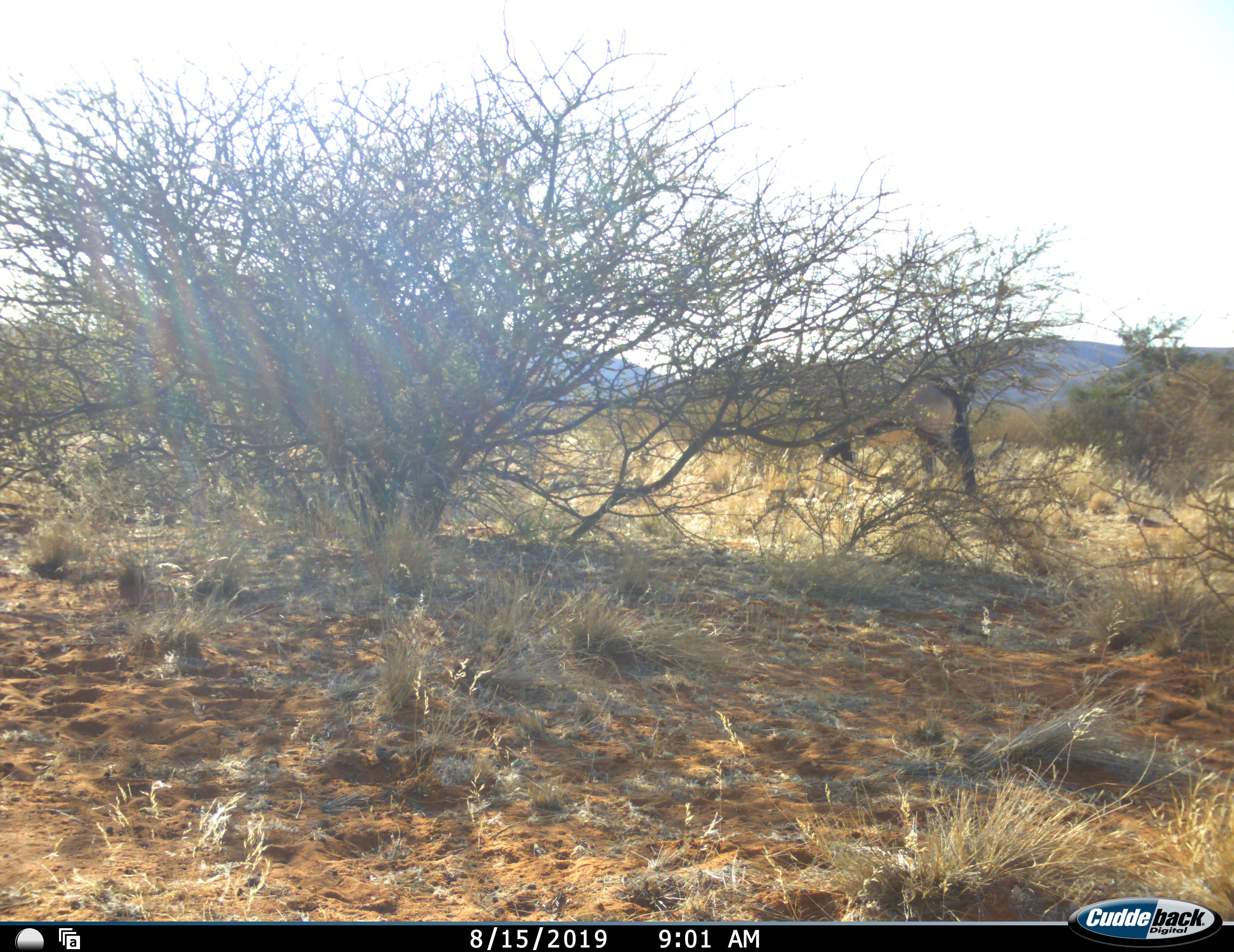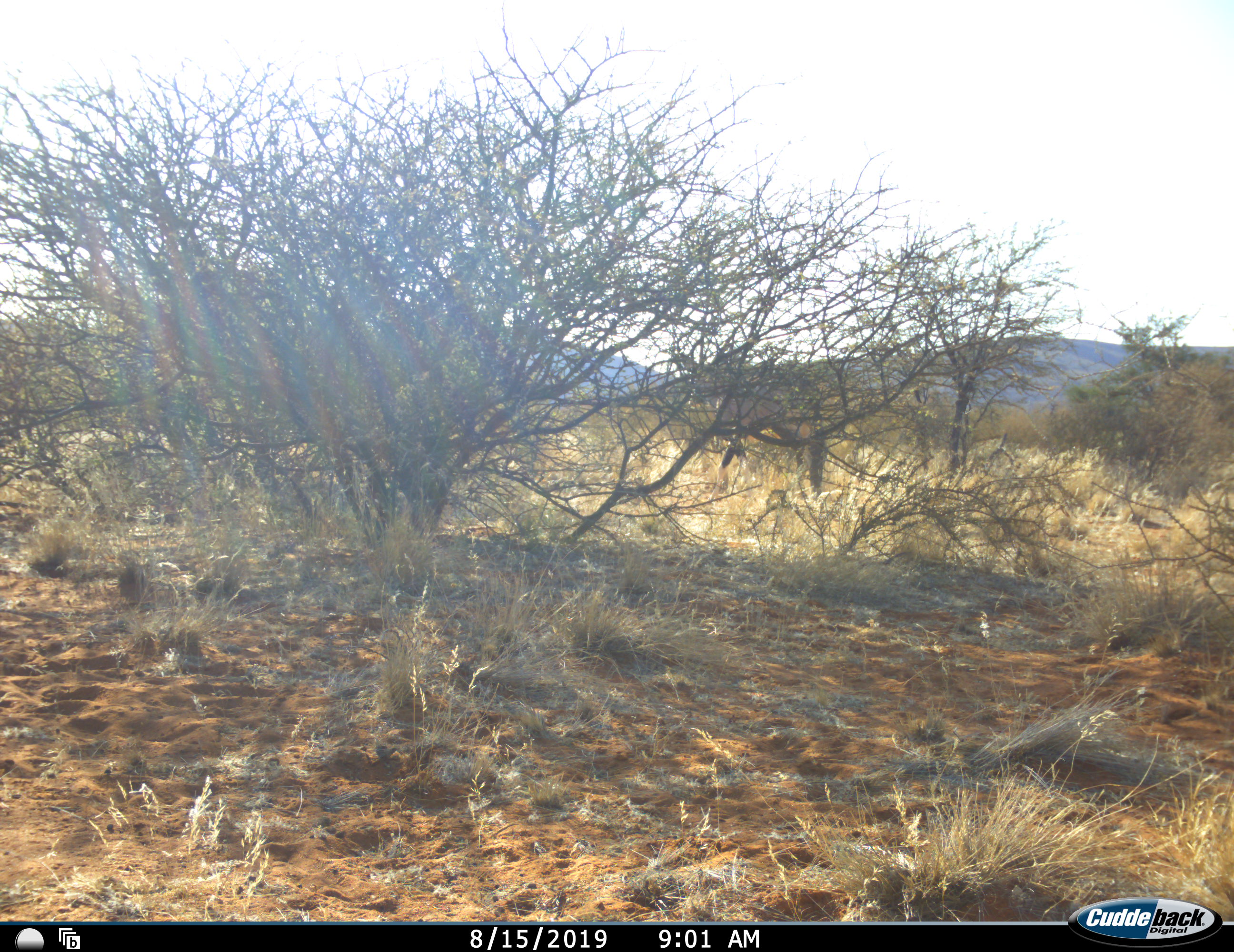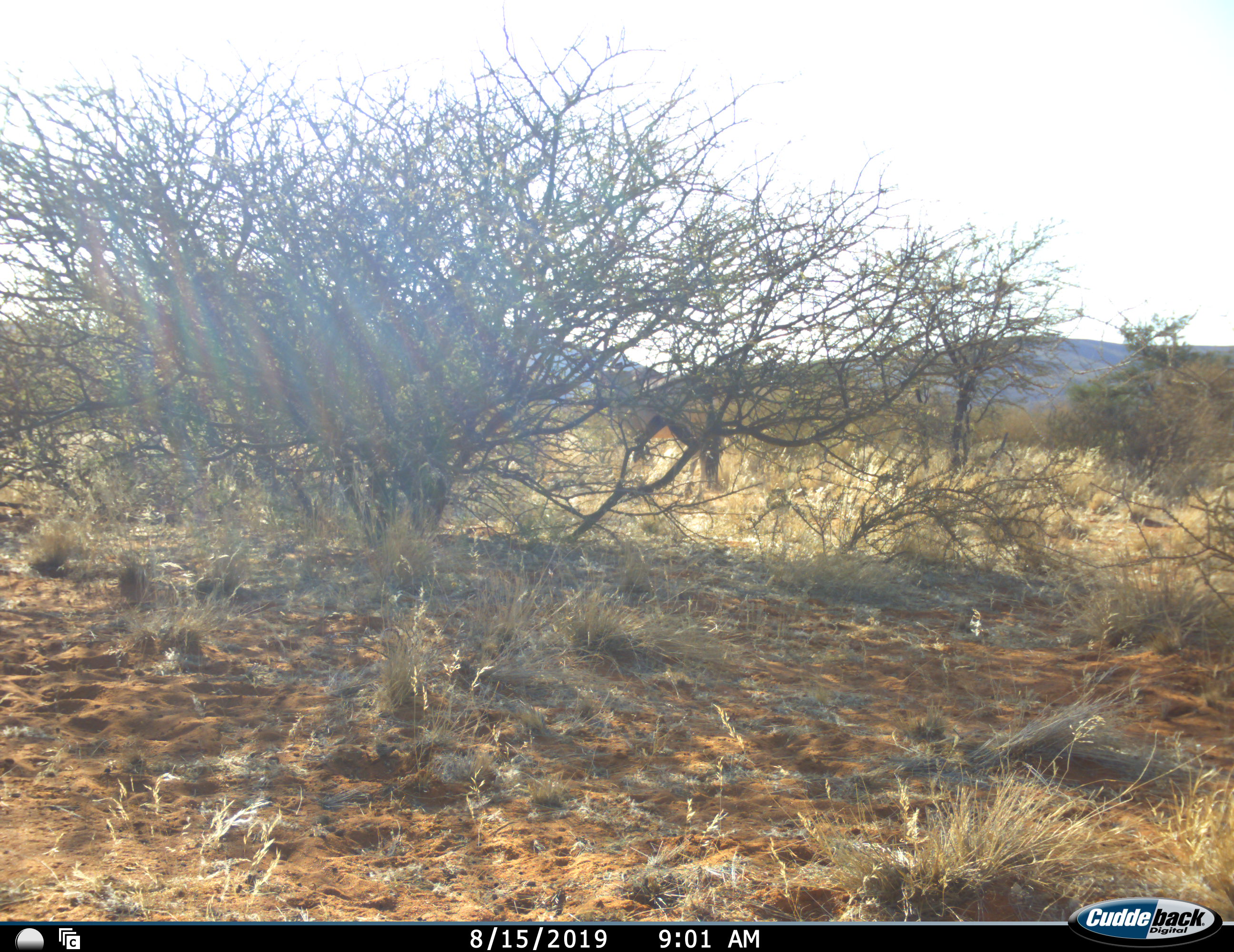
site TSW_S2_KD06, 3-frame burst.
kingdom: Animalia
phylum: Chordata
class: Mammalia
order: Artiodactyla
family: Bovidae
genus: Oryx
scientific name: Oryx gazella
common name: gemsbok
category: oryx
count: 1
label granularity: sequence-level